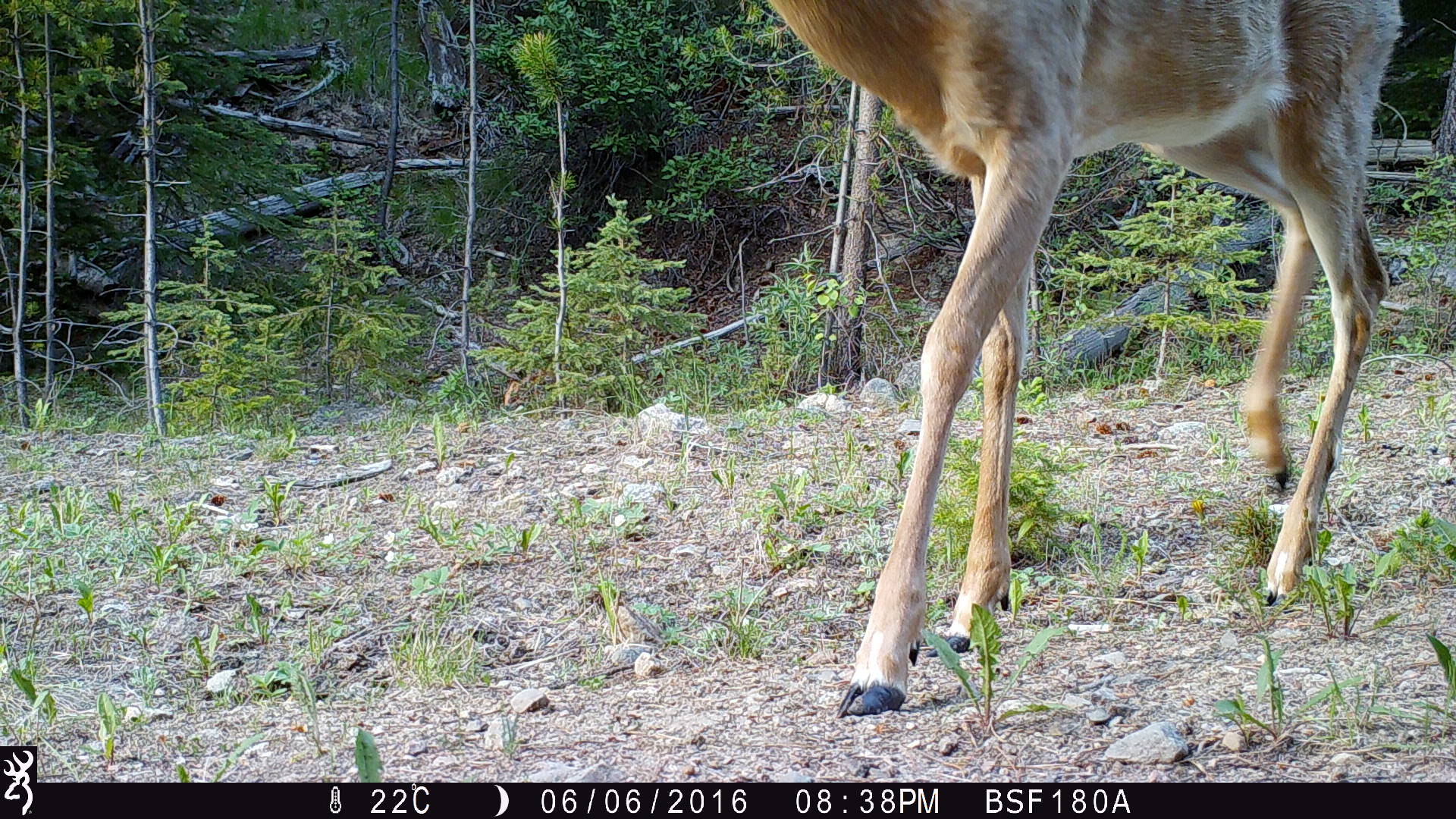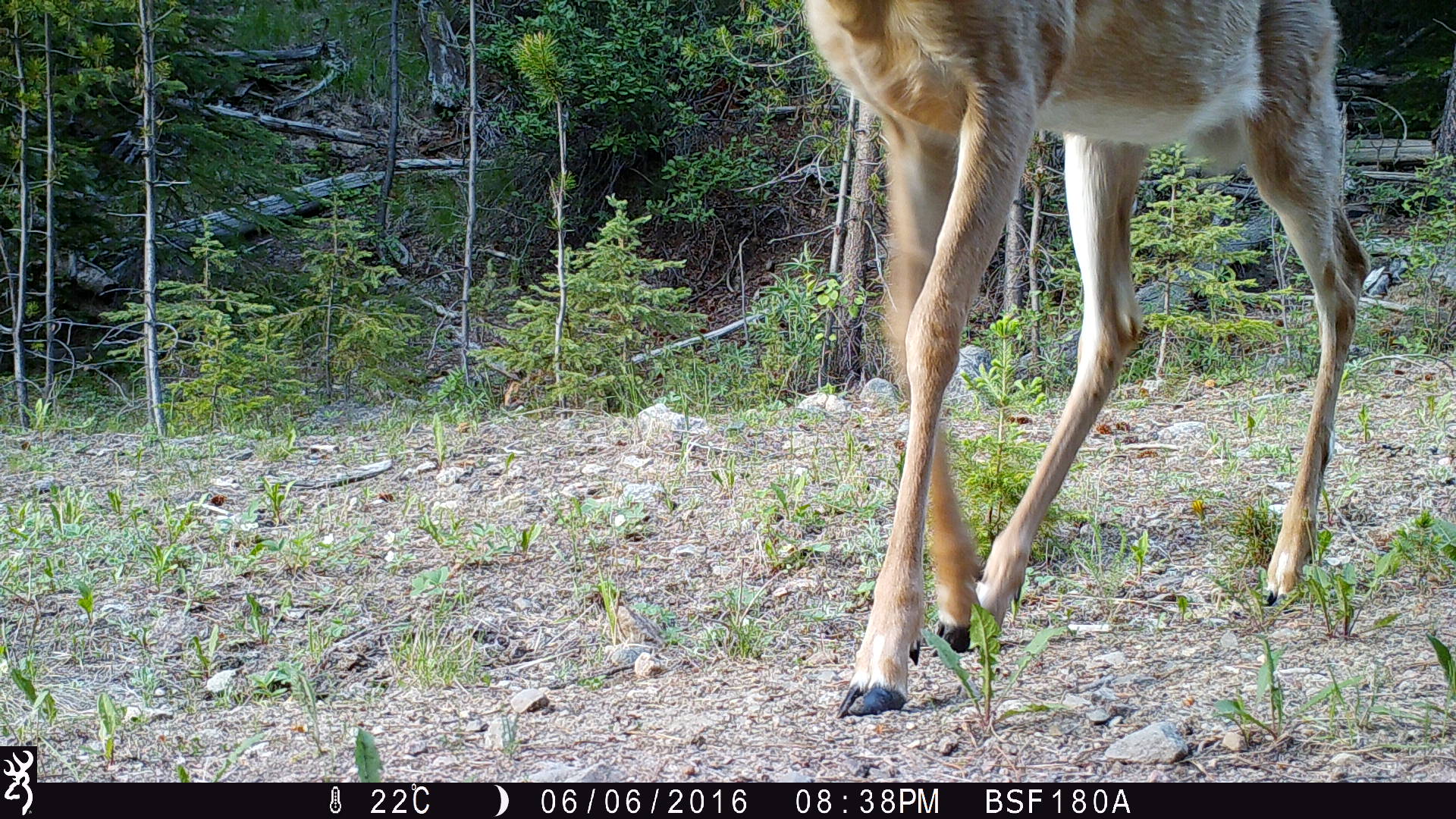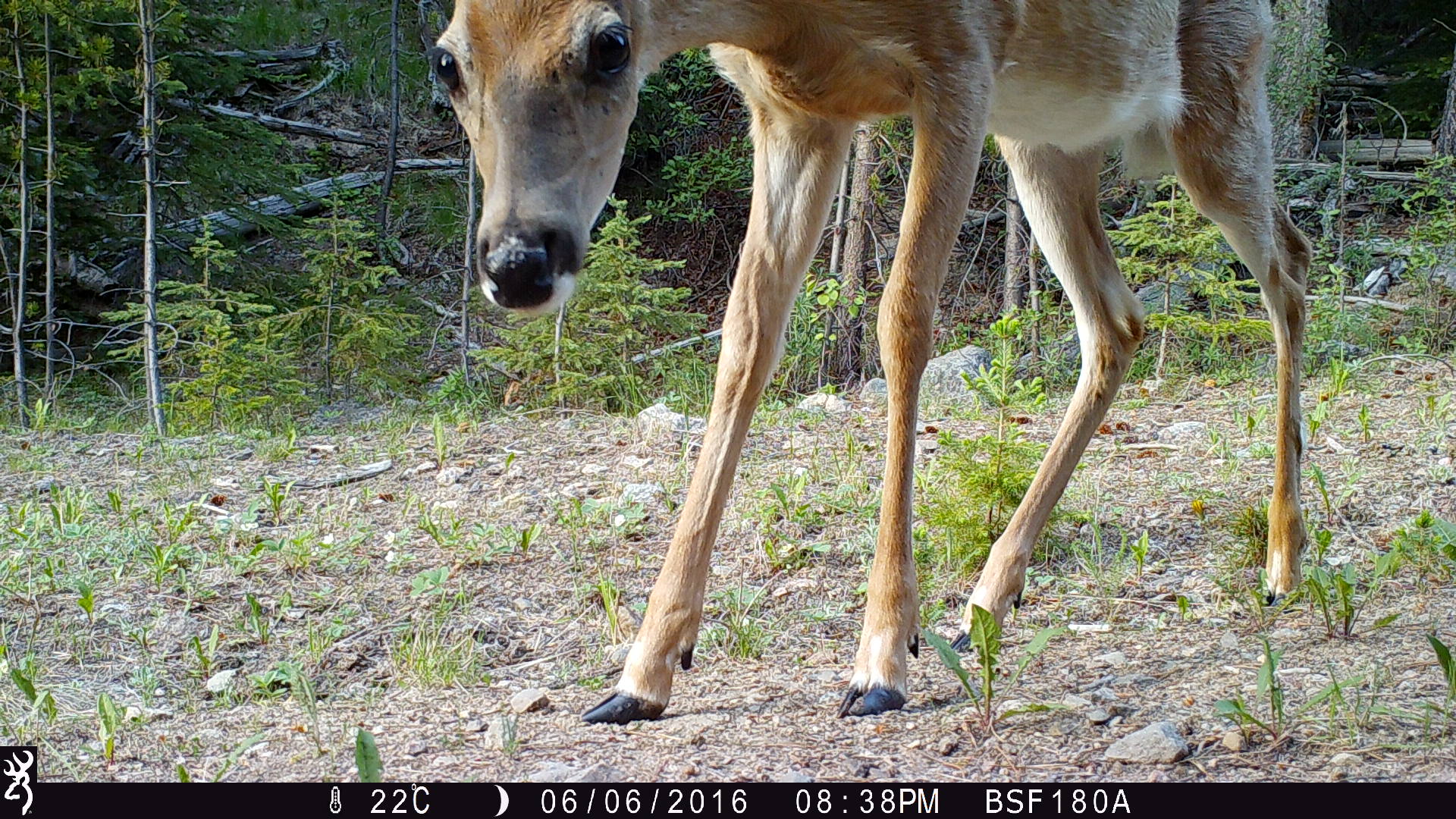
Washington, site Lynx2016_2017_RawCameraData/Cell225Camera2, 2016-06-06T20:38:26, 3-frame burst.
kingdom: Animalia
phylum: Chordata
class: Mammalia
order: Artiodactyla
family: Cervidae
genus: Odocoileus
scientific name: Odocoileus virginianus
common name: white-tailed deer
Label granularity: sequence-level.